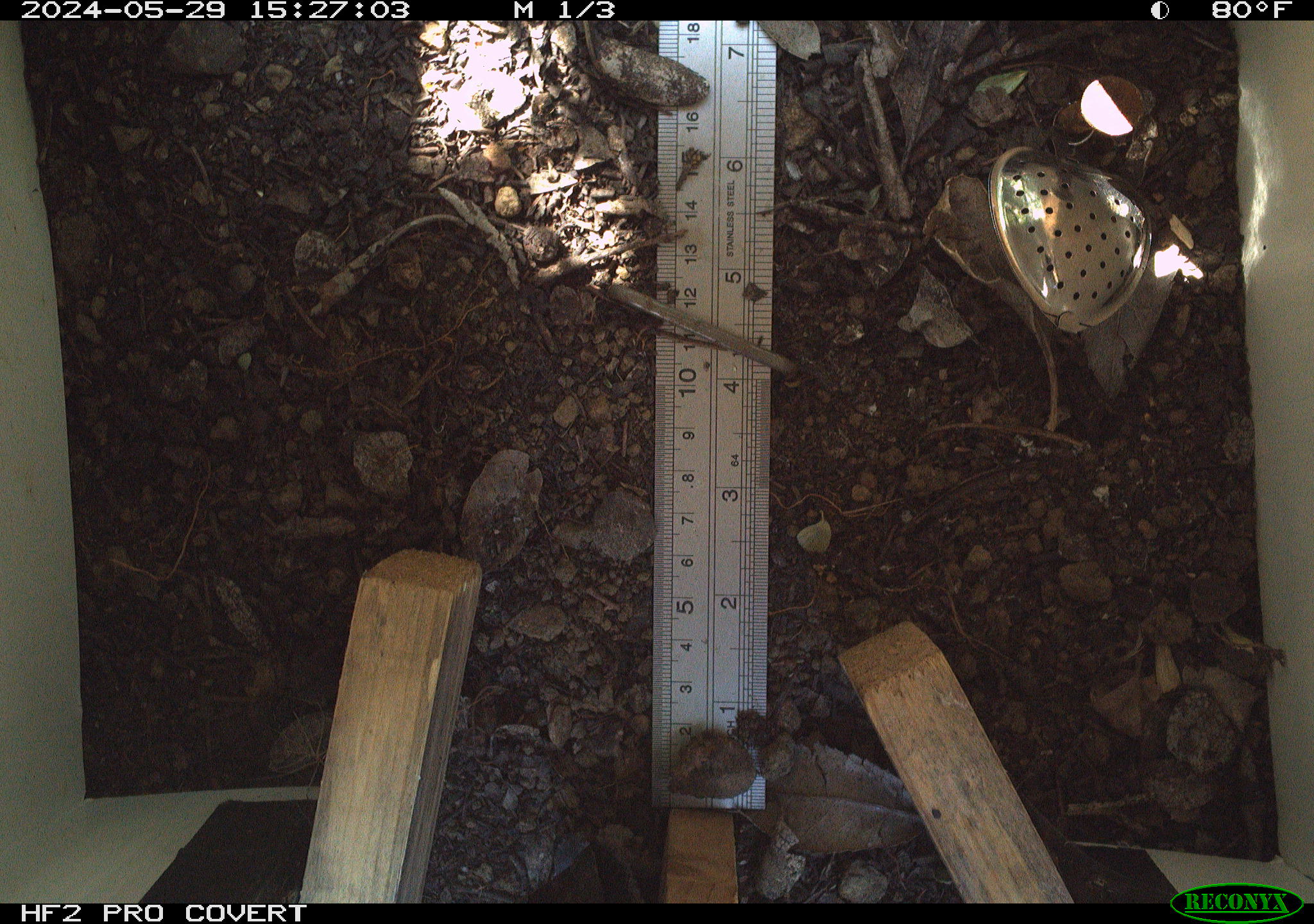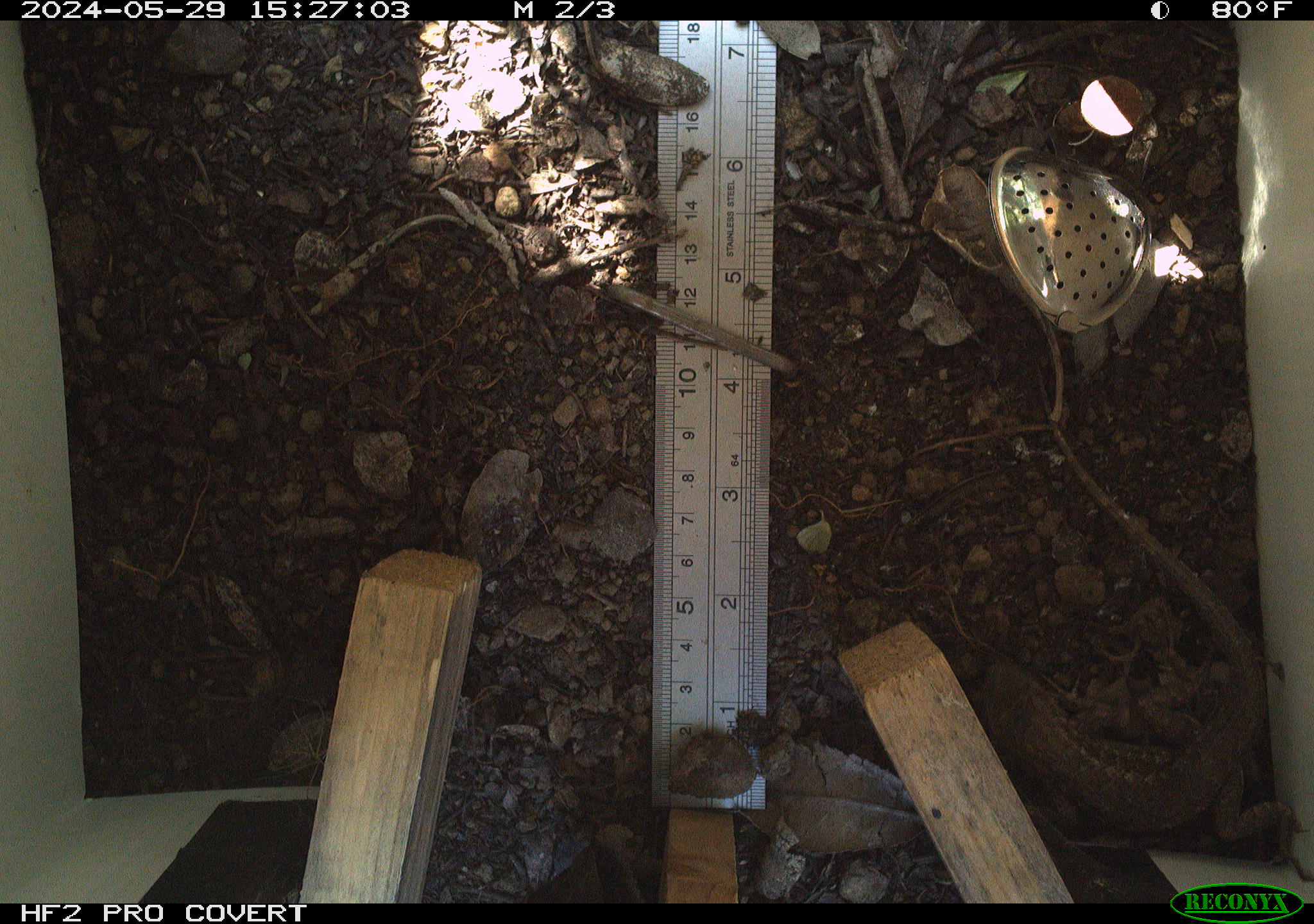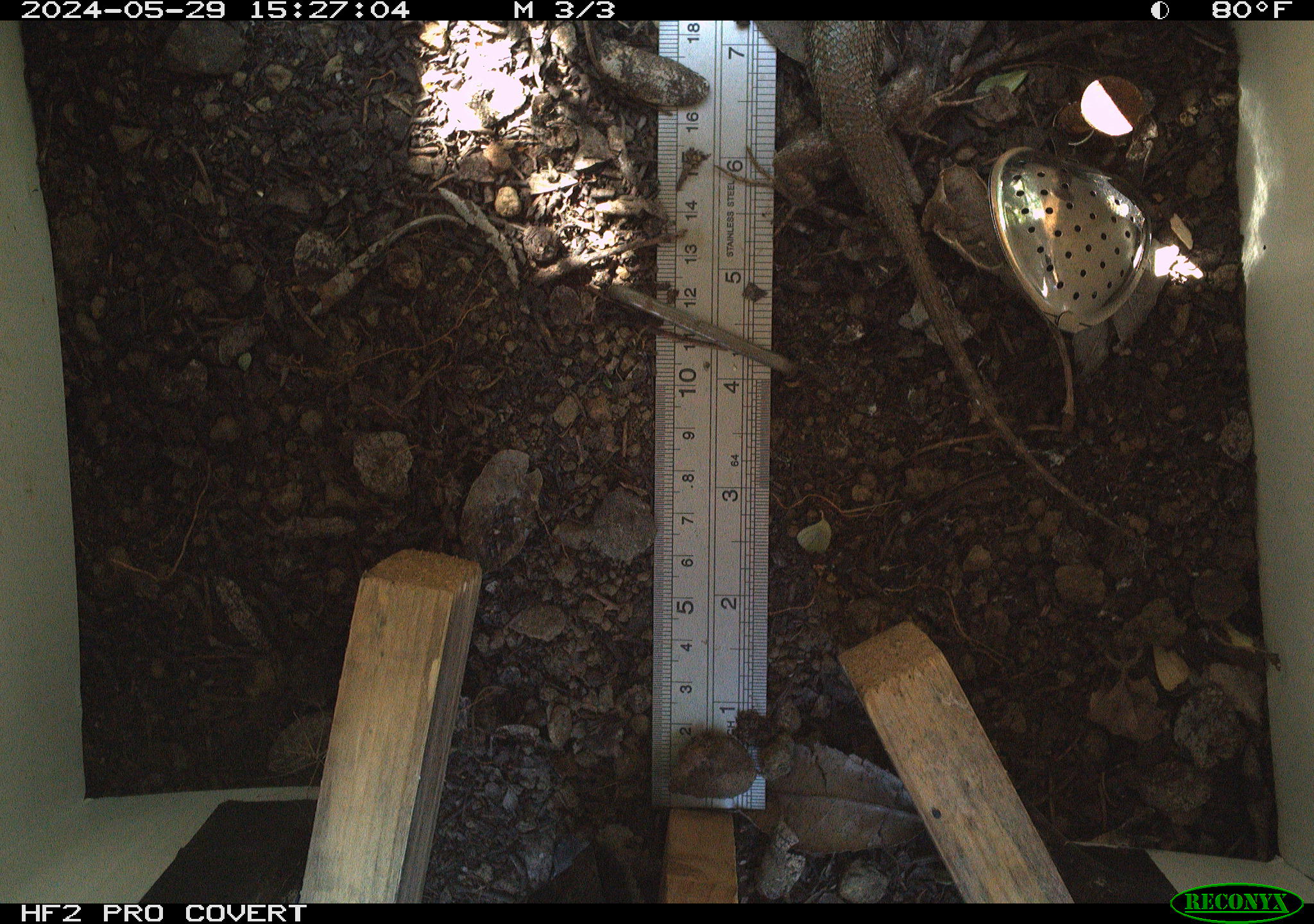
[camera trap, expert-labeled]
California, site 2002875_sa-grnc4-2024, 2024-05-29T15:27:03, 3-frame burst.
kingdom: Animalia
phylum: Chordata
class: Reptilia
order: Squamata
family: Phrynosomatidae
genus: Sceloporus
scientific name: Sceloporus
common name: spiny lizards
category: sceloporus species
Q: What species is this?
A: Sceloporus species (spiny lizards) (Sceloporus).